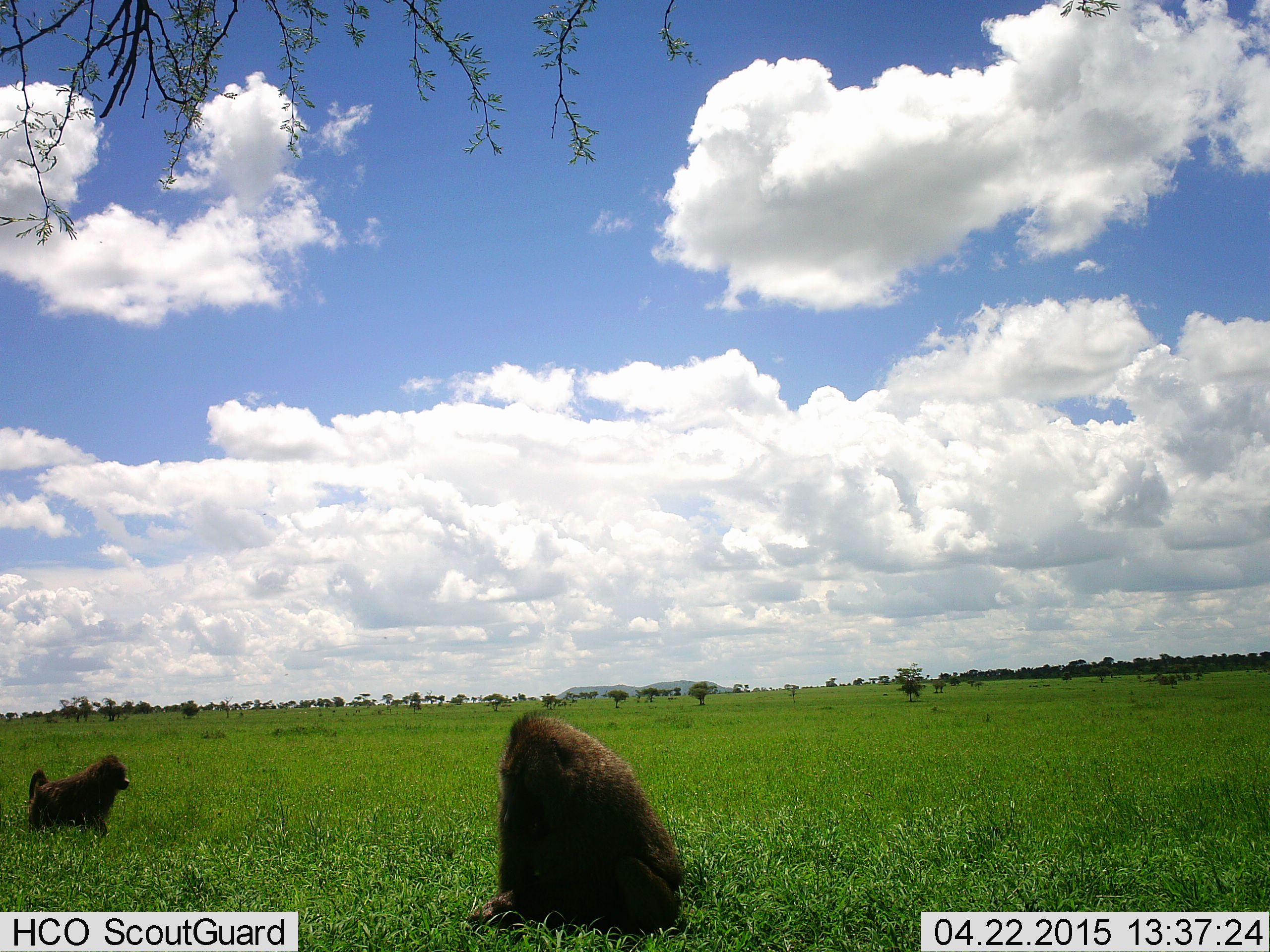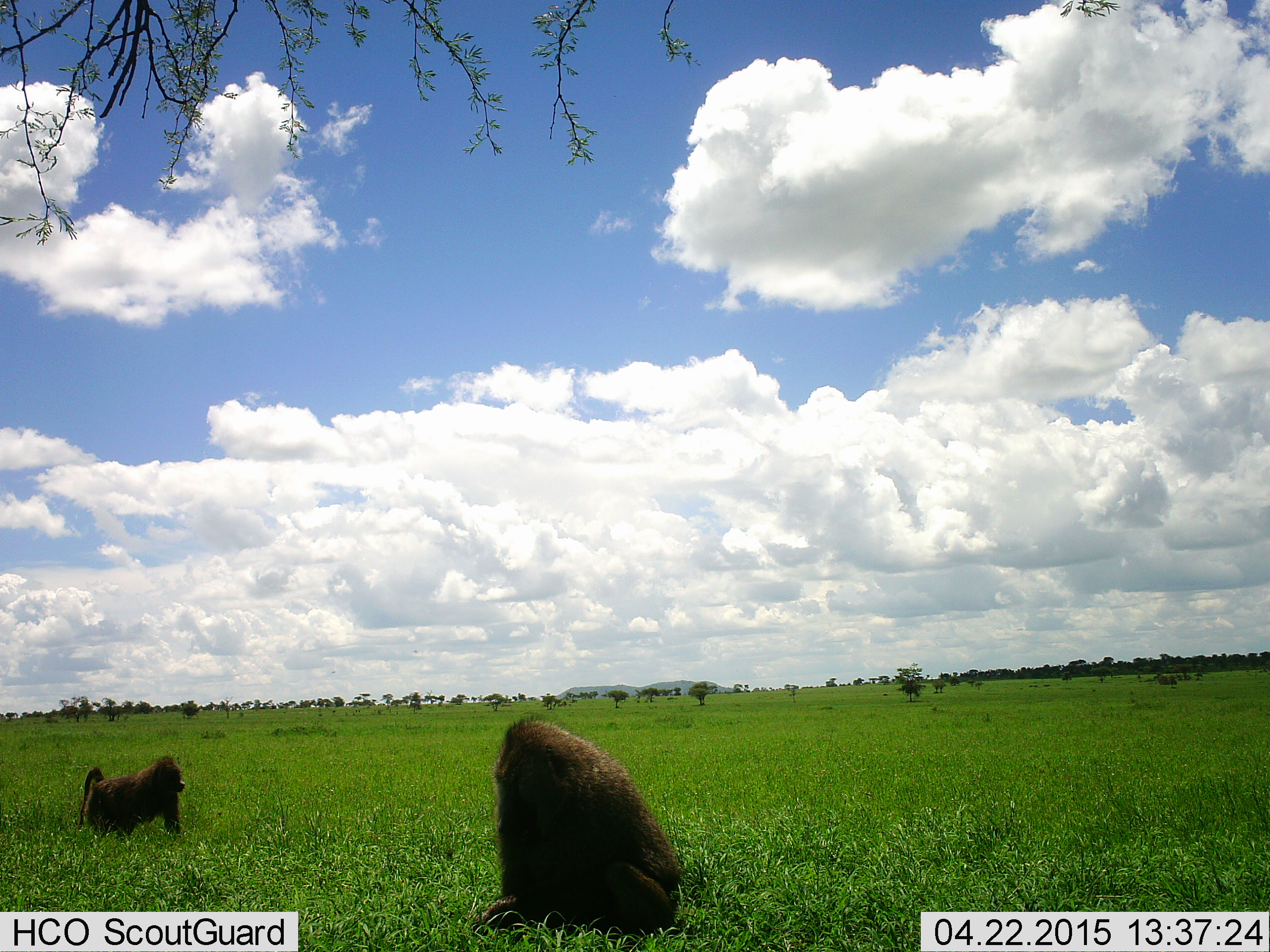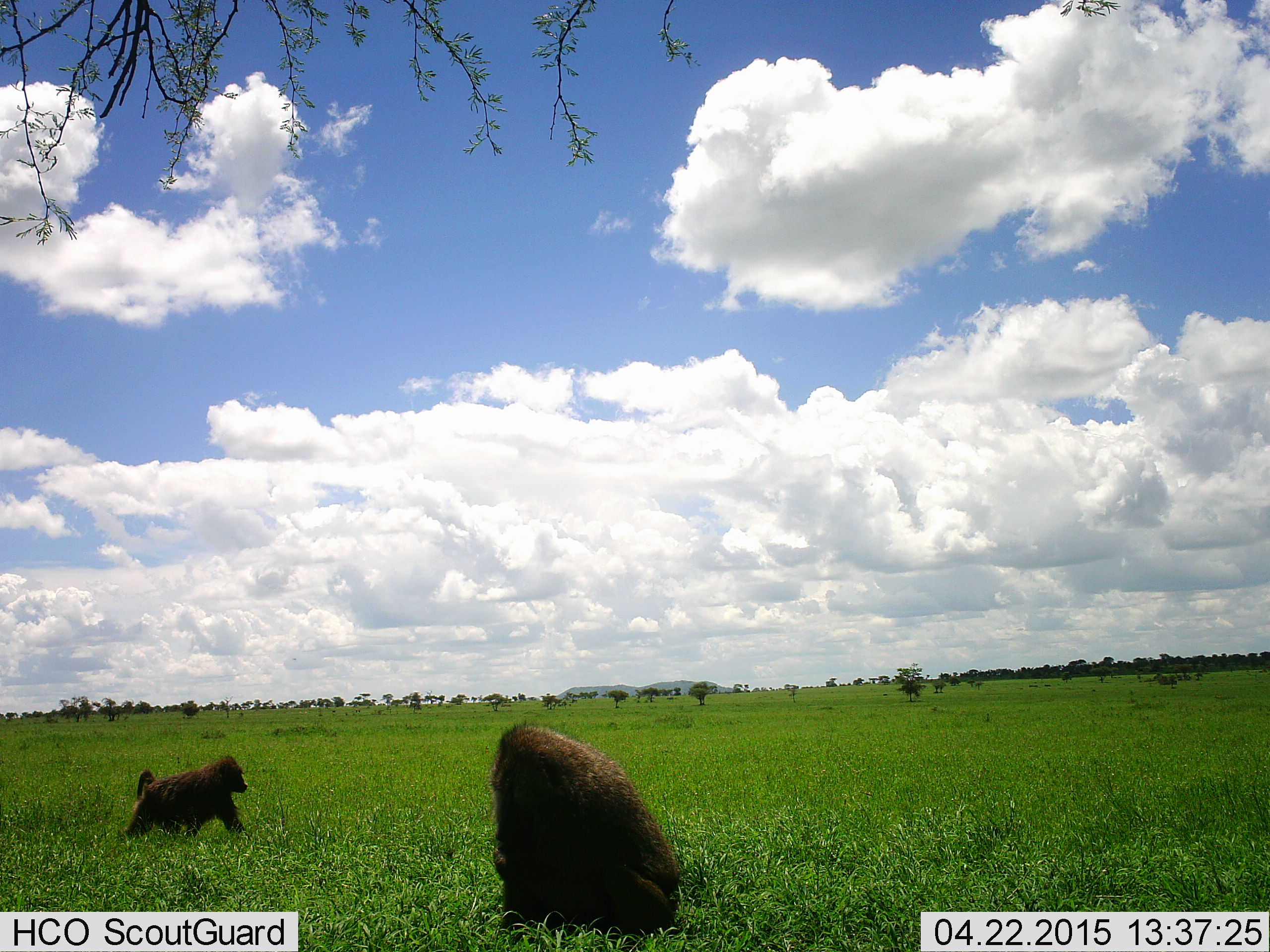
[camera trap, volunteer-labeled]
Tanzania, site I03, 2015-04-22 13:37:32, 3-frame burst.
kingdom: Animalia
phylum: Chordata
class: Mammalia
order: Primates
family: Cercopithecidae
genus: Papio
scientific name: Papio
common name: baboon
Baboon (Papio), count 2. Behavior (volunteer vote fractions): standing 50%, resting 30%, moving 90%, interacting 10%. Young present (vote fraction): 0%. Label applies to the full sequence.